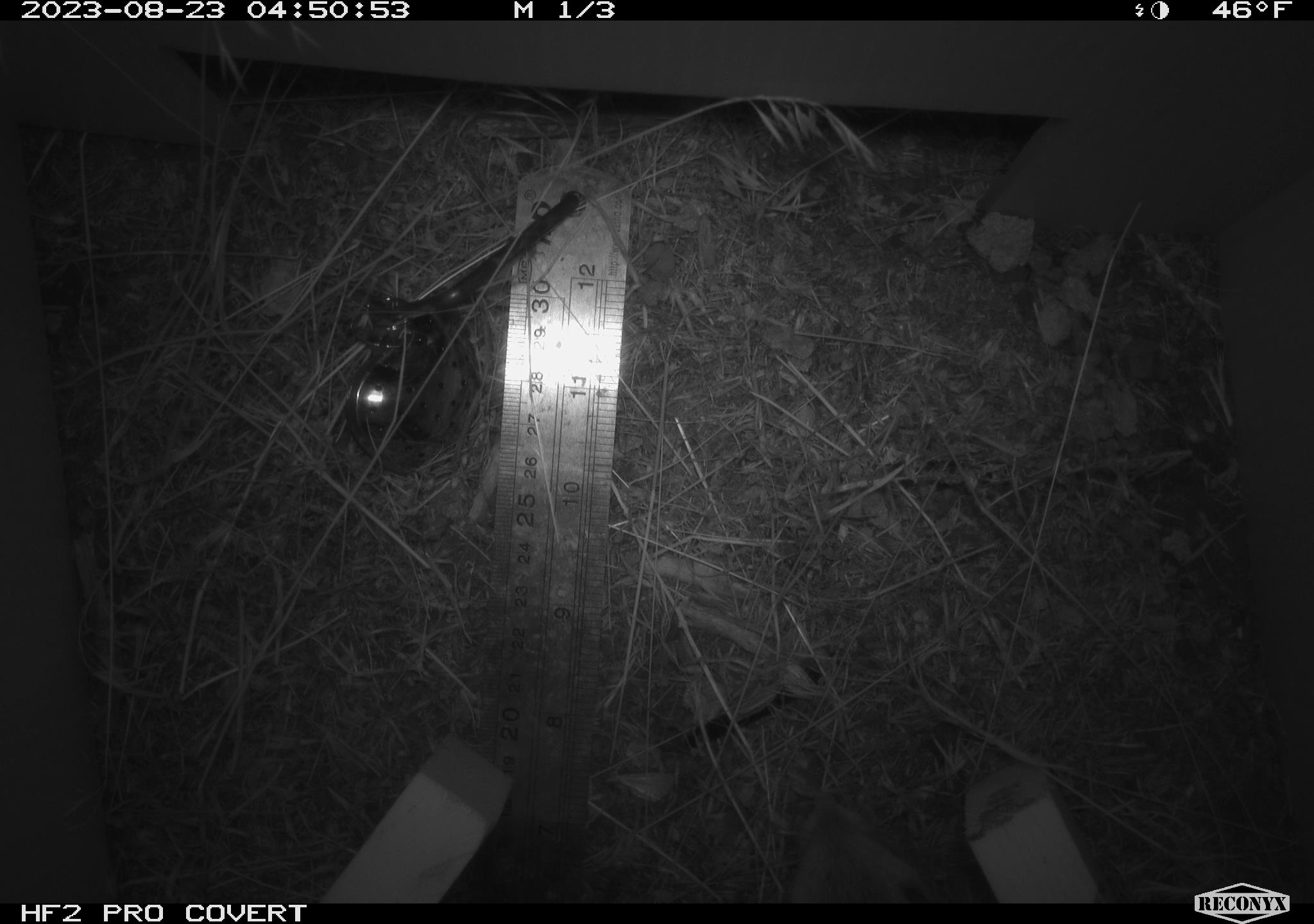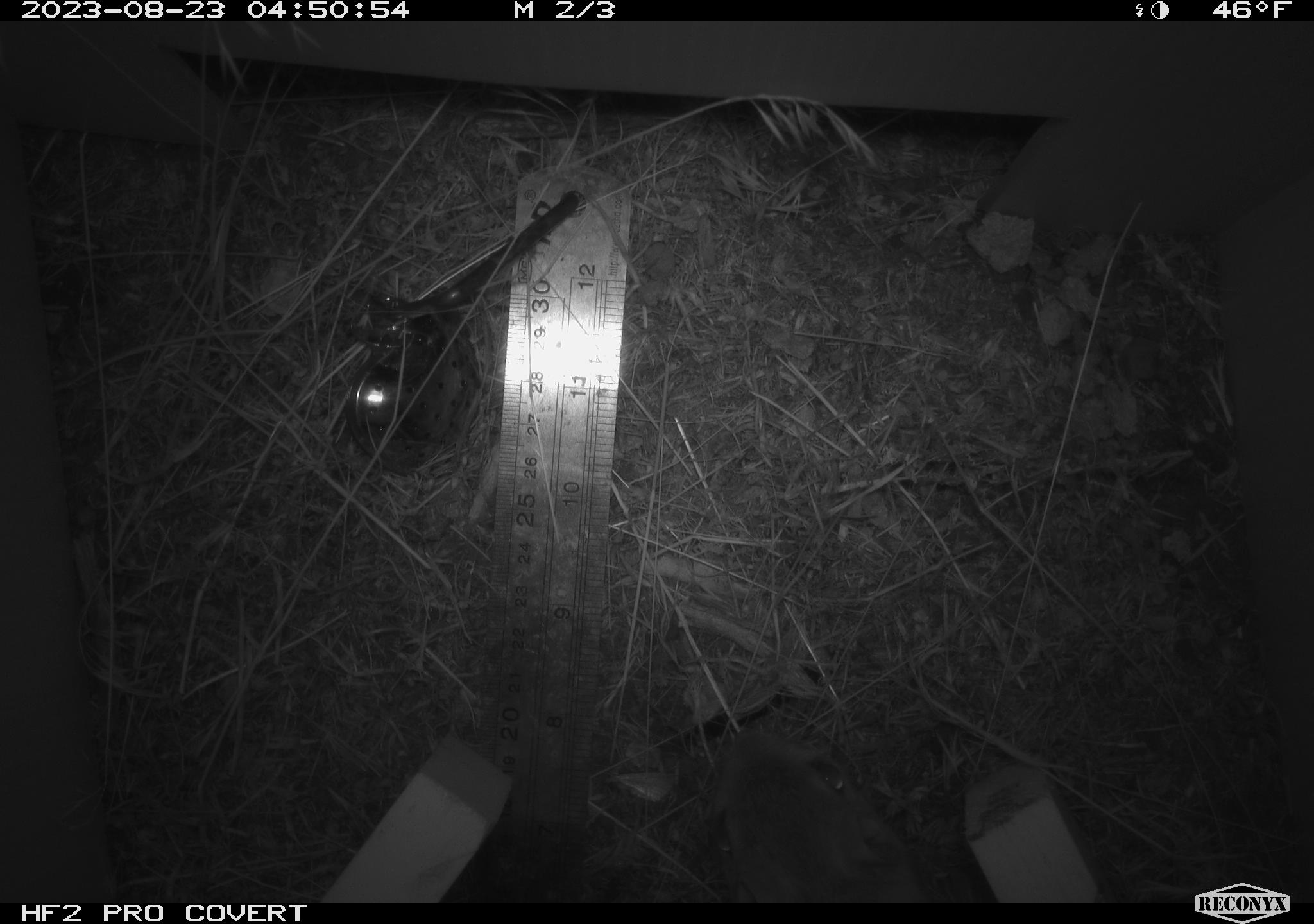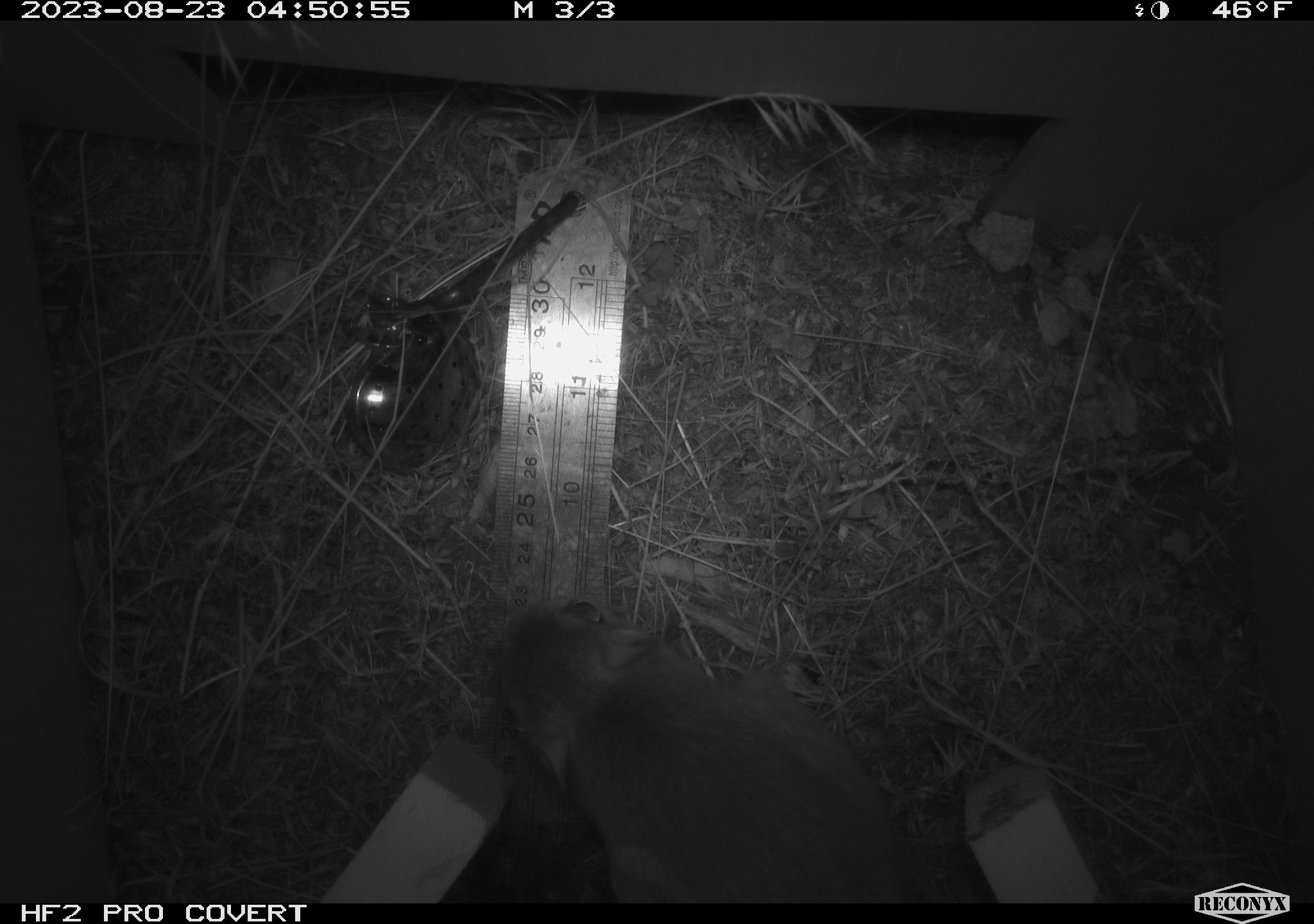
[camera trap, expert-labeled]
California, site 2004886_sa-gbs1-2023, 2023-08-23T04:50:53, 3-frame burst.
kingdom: Animalia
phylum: Chordata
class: Mammalia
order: Rodentia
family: Heteromyidae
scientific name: Heteromyidae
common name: kangaroo rats and pocket mice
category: heteromyidae family